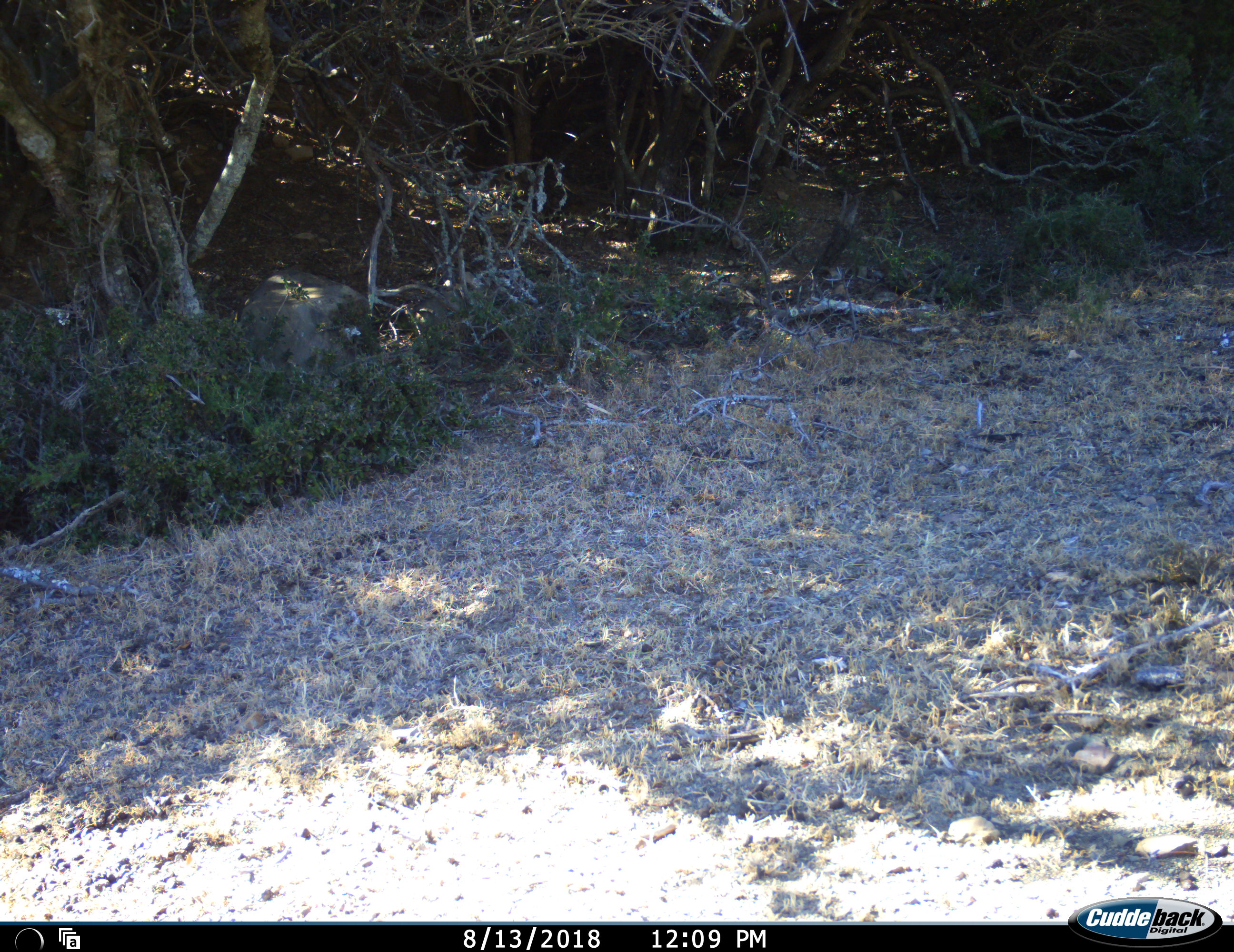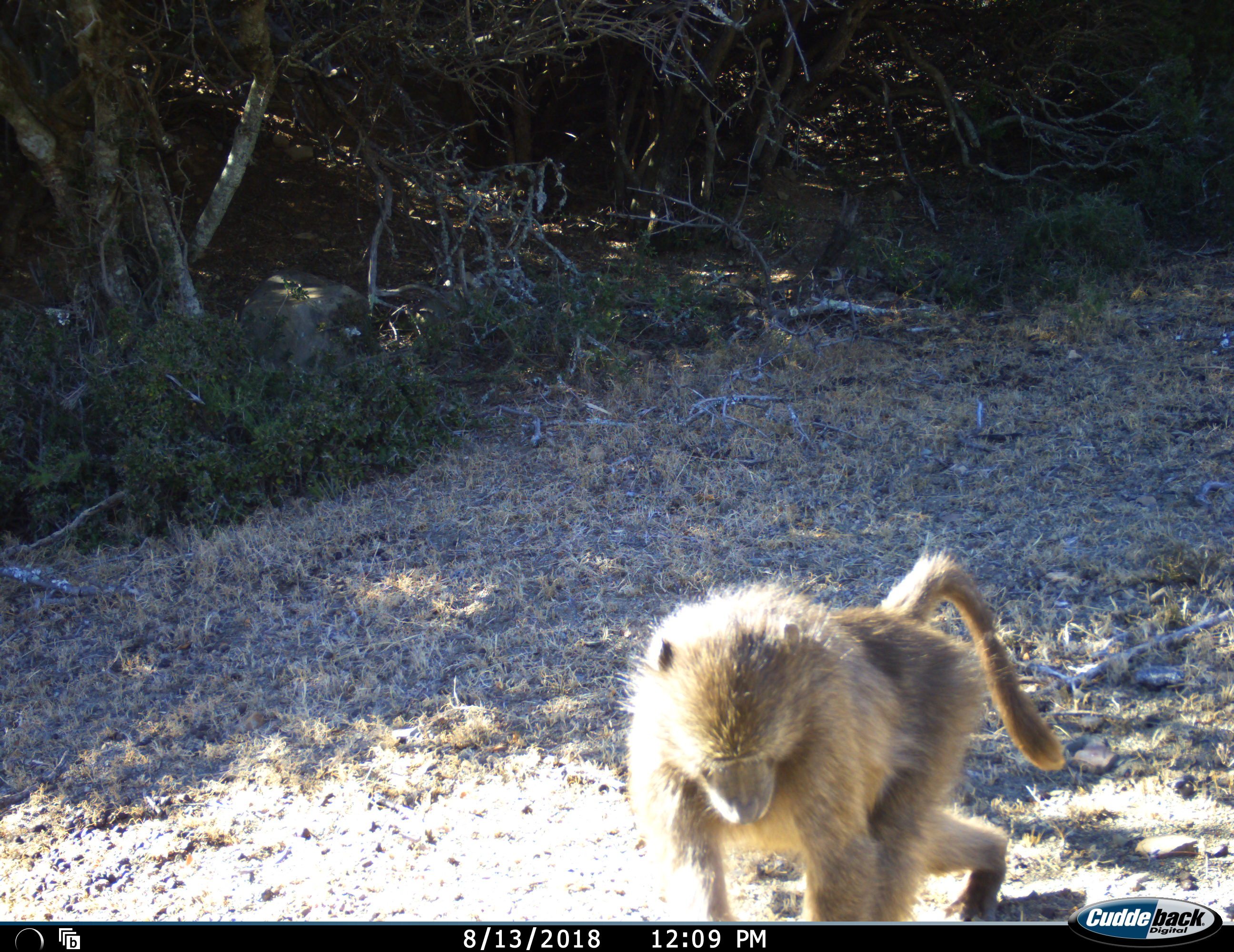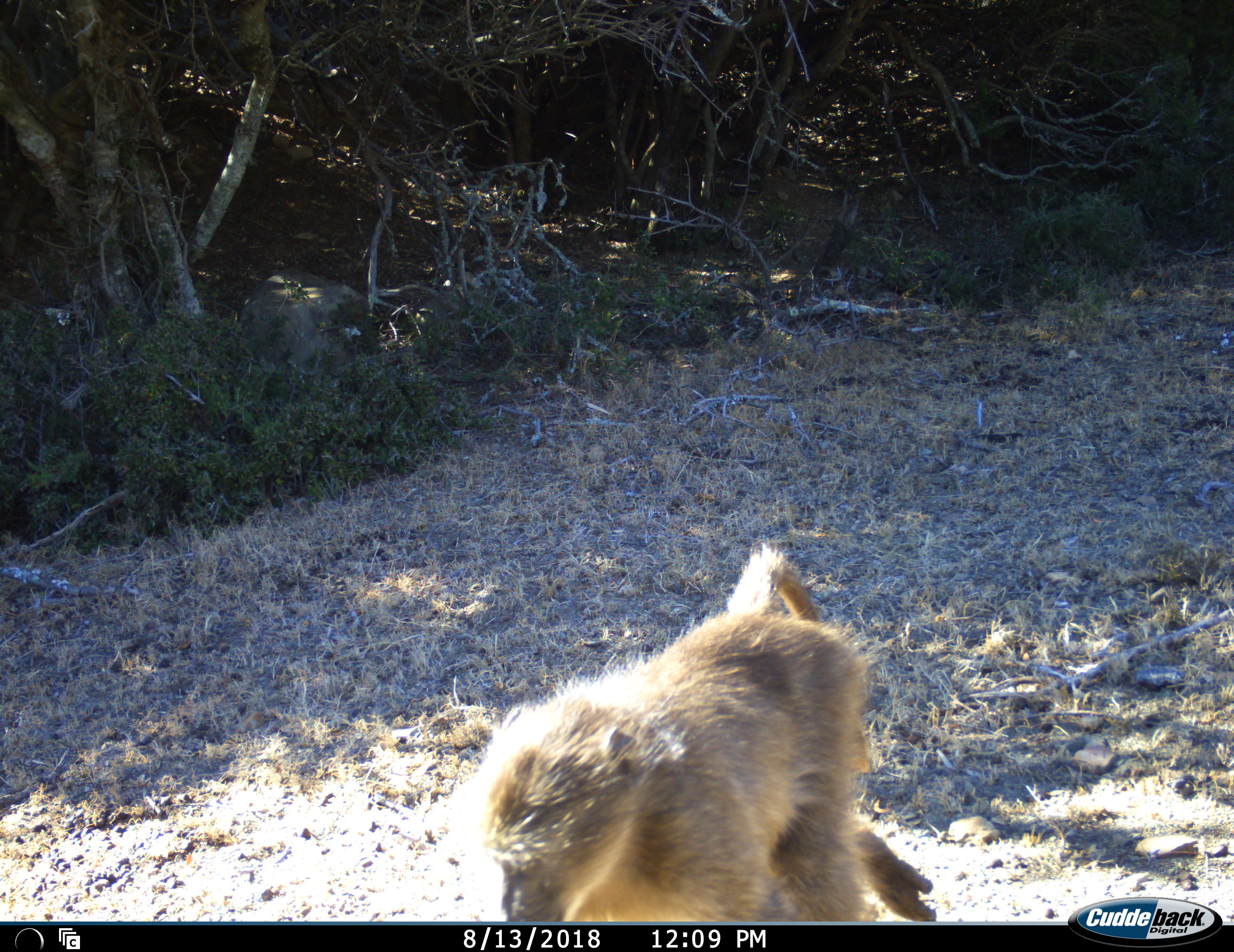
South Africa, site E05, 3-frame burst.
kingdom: Animalia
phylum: Chordata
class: Mammalia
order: Primates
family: Cercopithecidae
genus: Papio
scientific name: Papio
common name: baboon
Baboon (Papio), count 1. Behavior (volunteer vote fractions): standing 0%, resting 0%, moving 100%, interacting 0%. Young present (vote fraction): 0%. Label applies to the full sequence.